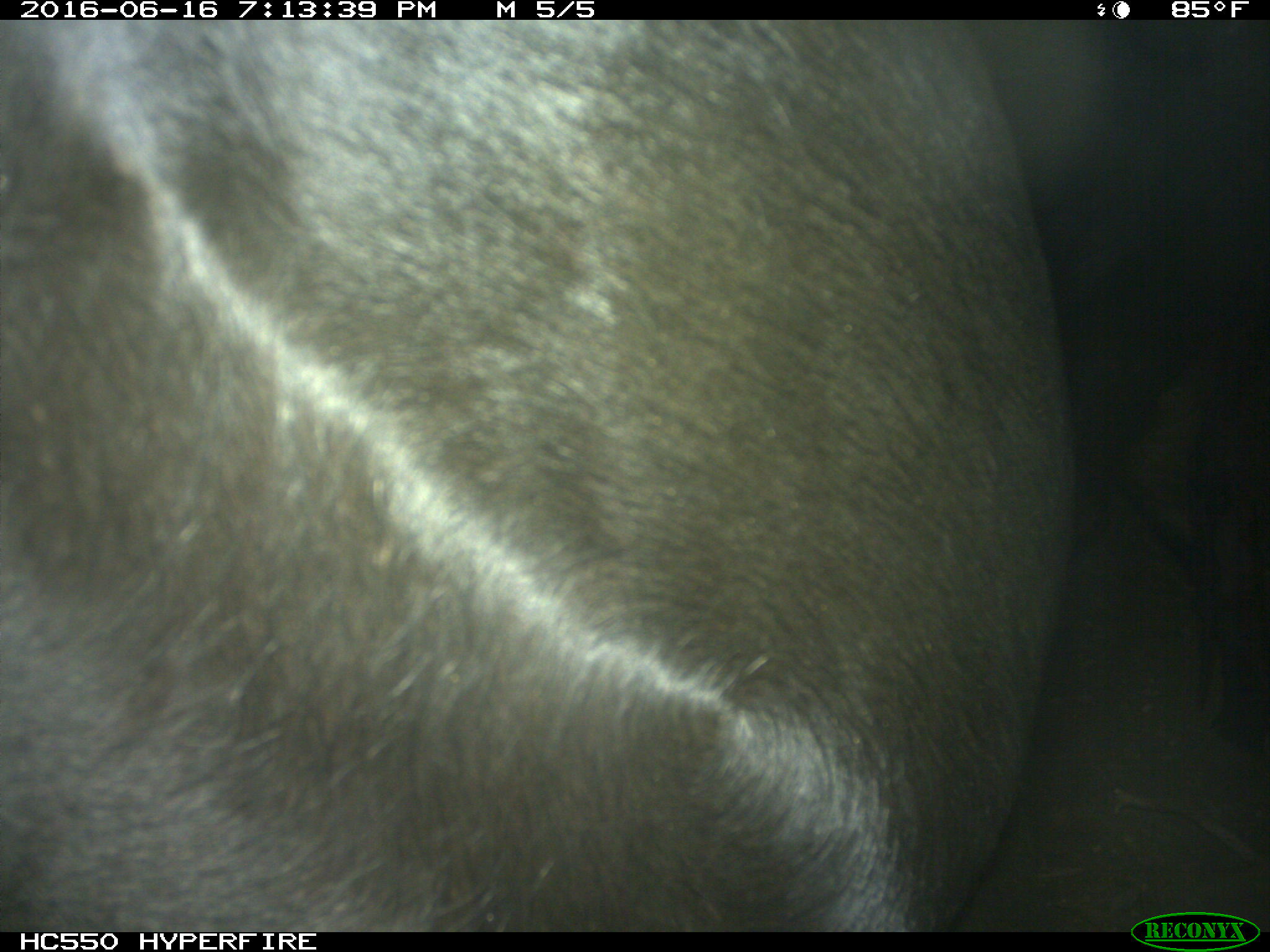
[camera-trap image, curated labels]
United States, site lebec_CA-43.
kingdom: Animalia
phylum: Chordata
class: Mammalia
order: Artiodactyla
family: Bovidae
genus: Bos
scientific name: Bos taurus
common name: domestic cow